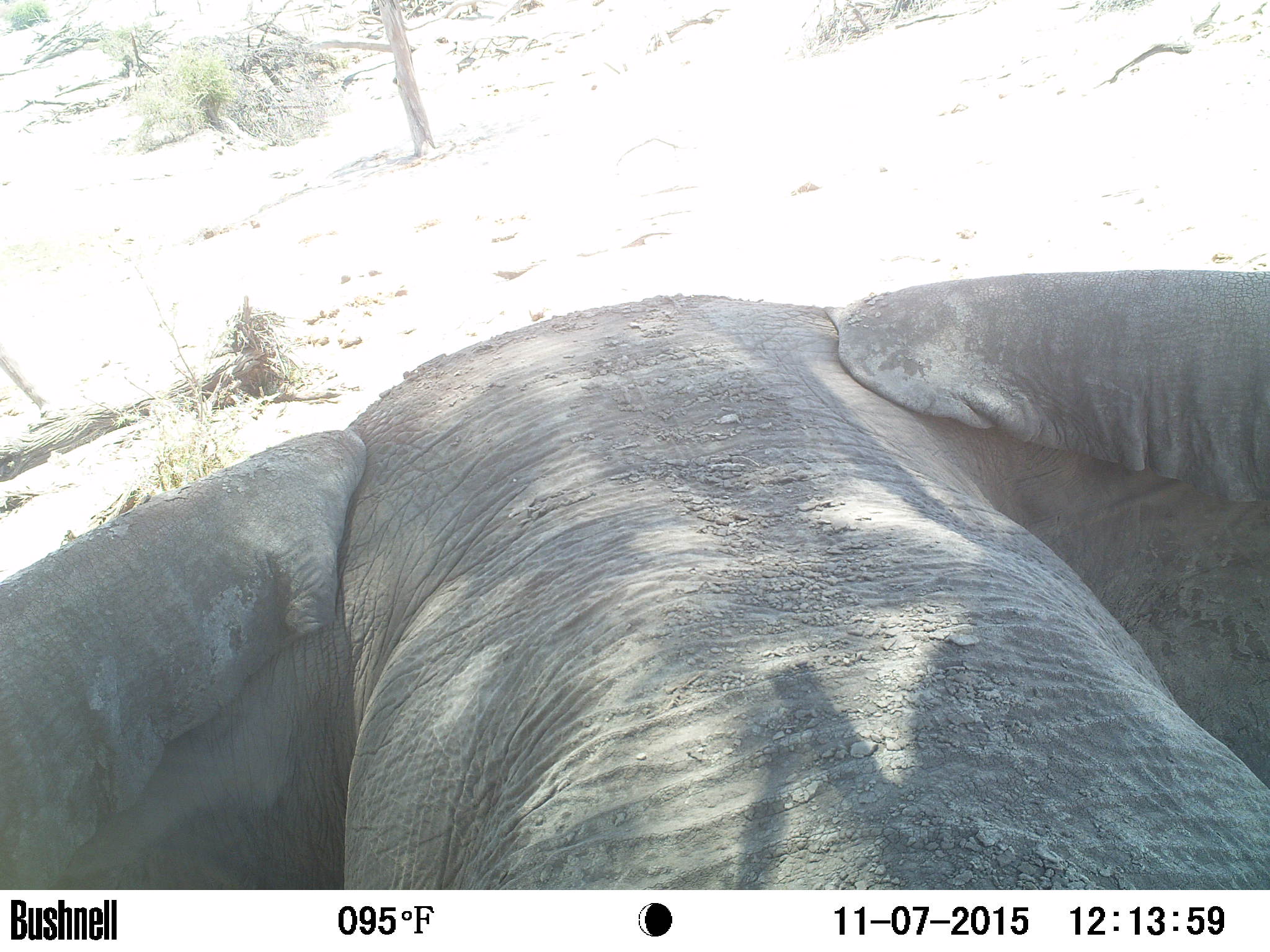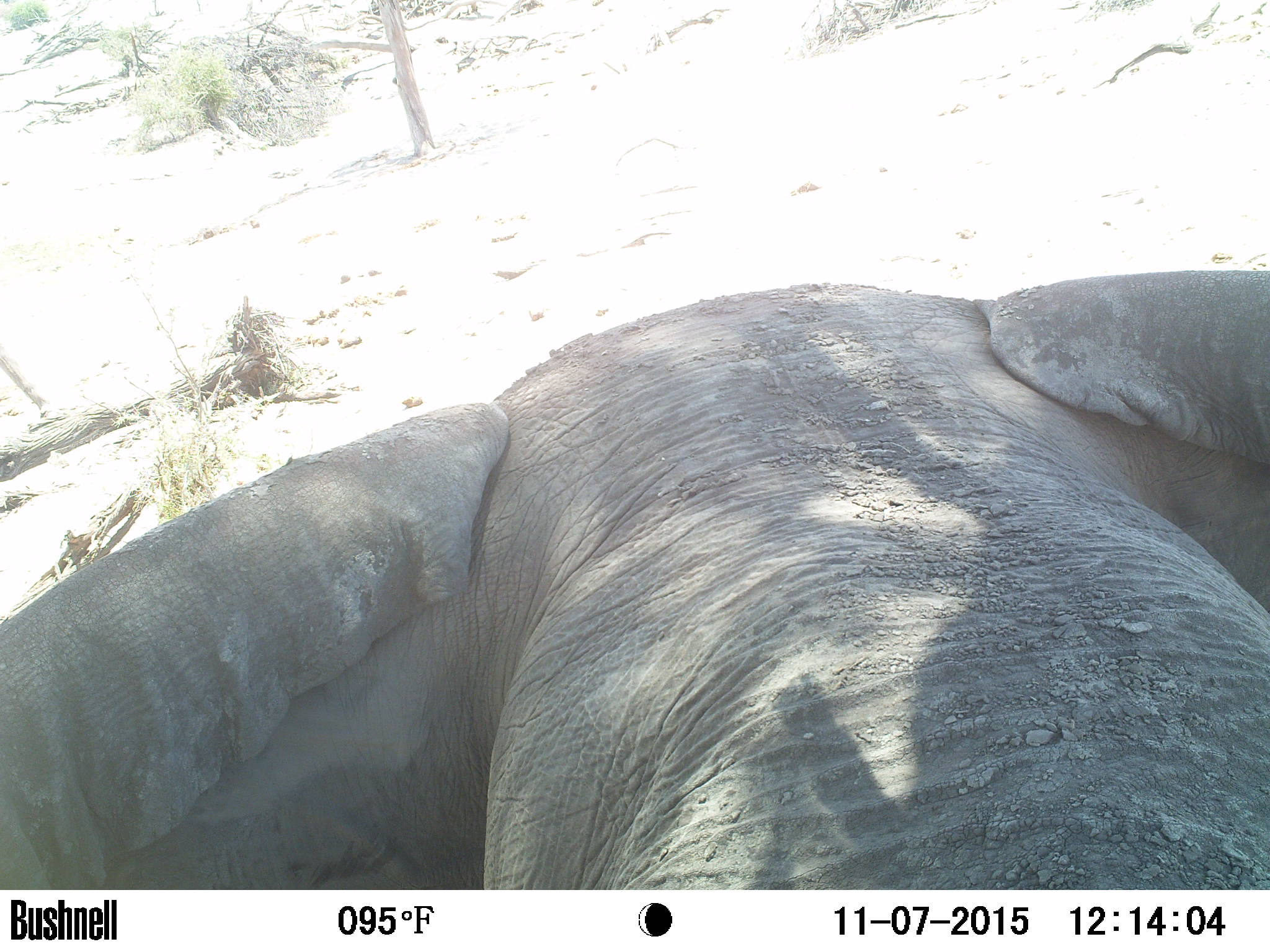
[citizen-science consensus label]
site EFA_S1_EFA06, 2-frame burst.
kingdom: Animalia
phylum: Chordata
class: Mammalia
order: Proboscidea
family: Elephantidae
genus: Loxodonta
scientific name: Loxodonta africana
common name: african bush elephant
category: elephant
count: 1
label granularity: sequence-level